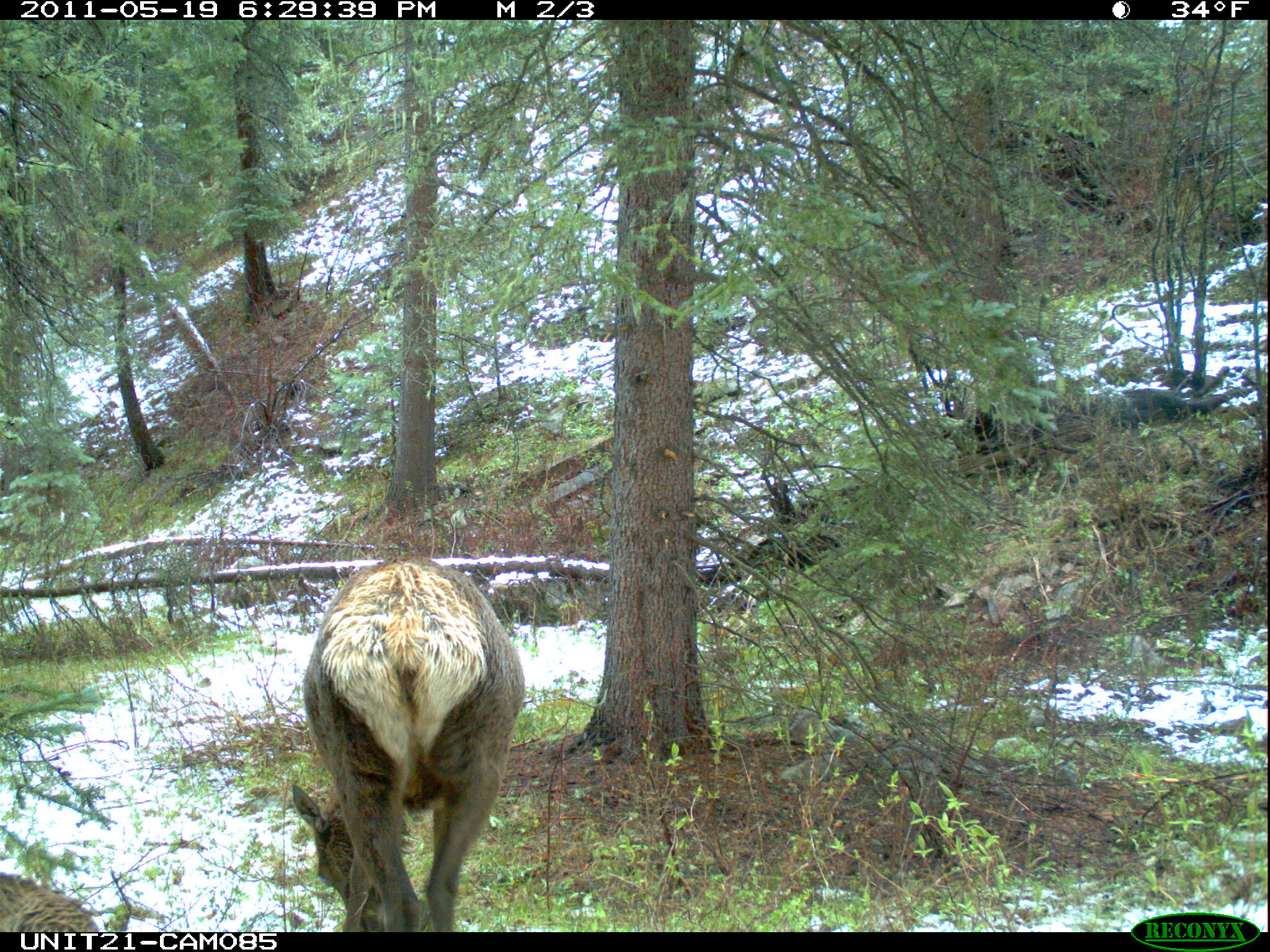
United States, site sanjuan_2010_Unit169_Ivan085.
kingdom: Animalia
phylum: Chordata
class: Mammalia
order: Artiodactyla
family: Cervidae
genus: Cervus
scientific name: Cervus elaphus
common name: red deer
Cervus elaphus (red deer).